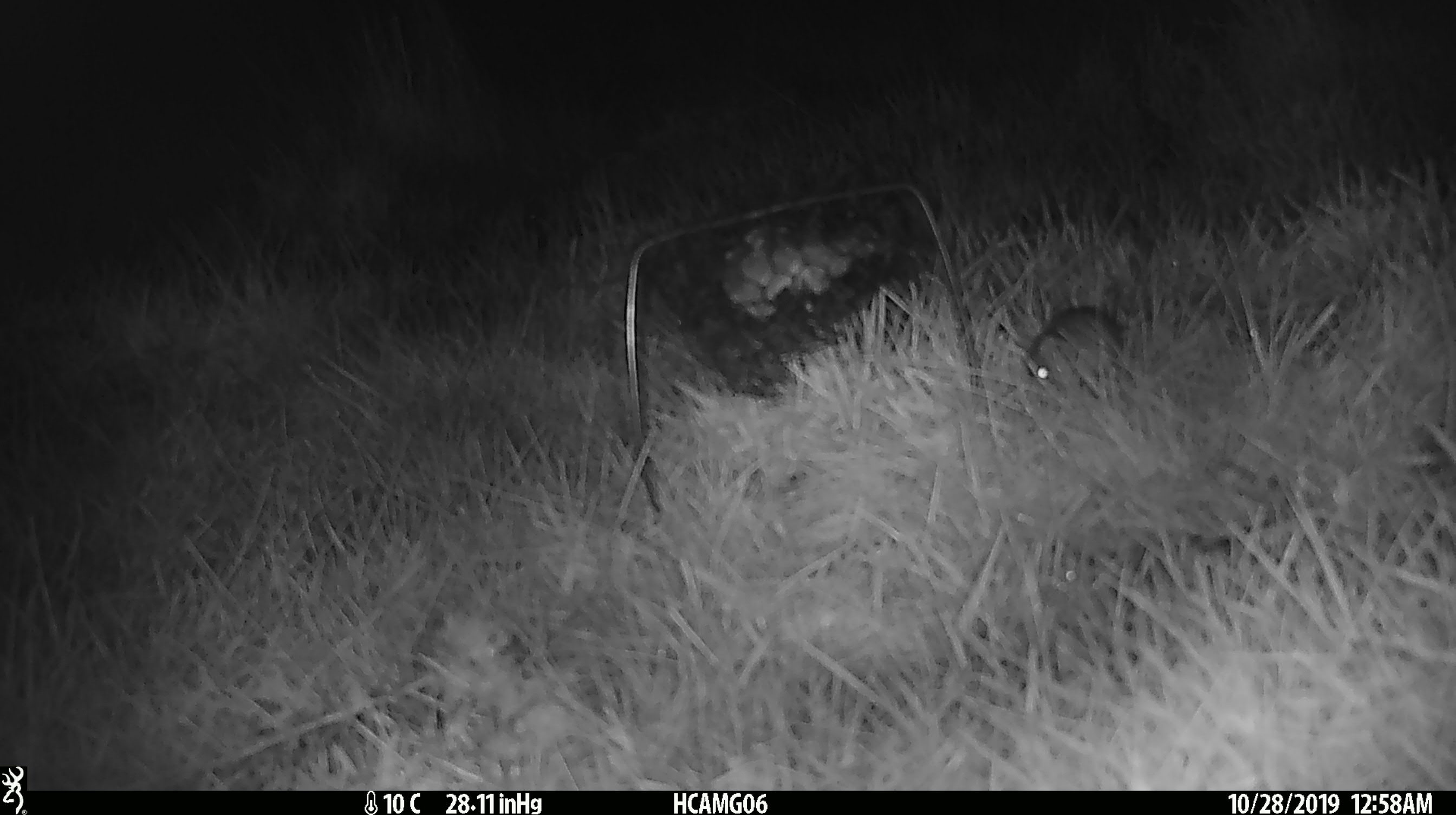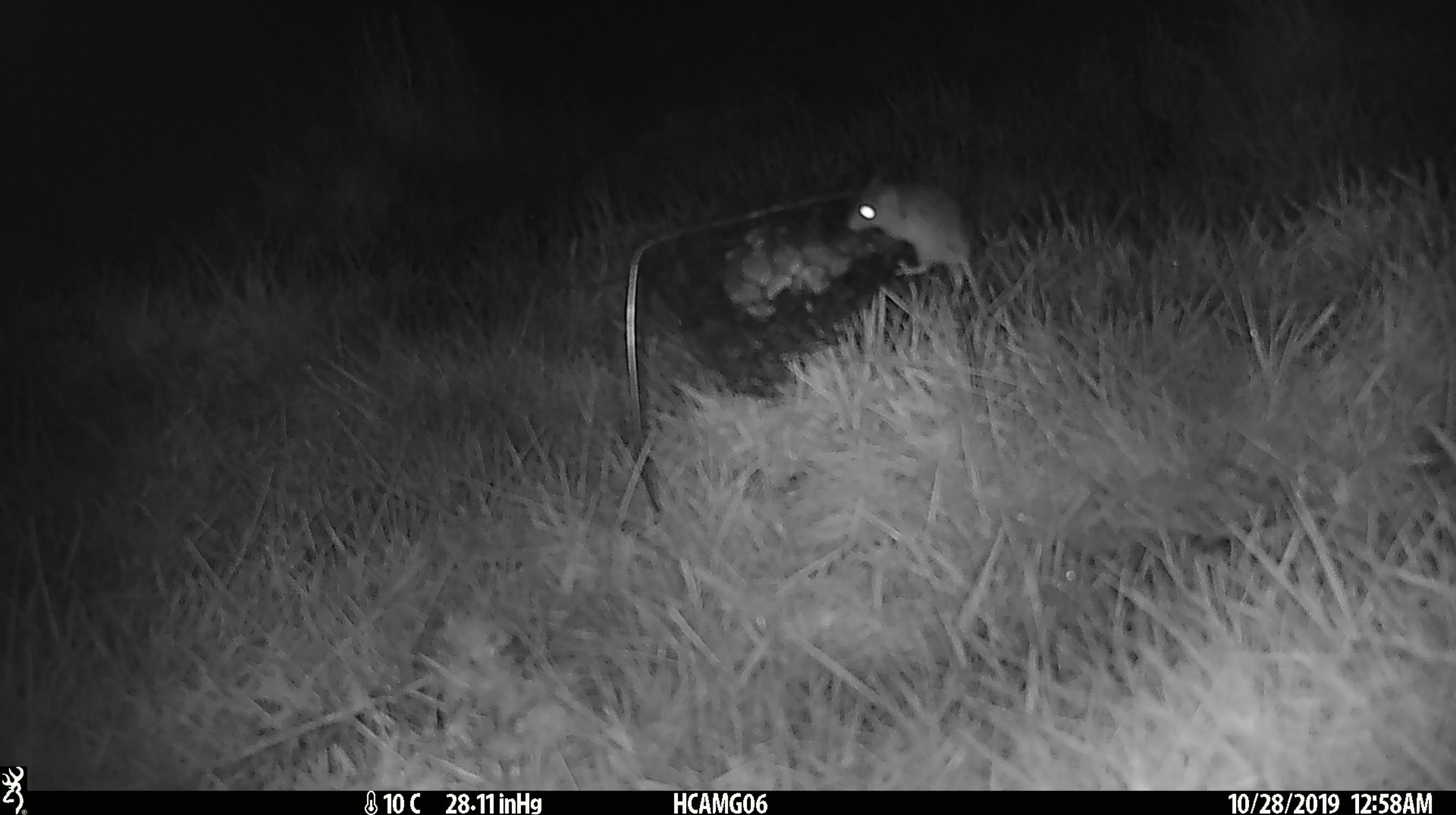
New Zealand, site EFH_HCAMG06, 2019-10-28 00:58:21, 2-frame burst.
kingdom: Animalia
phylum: Chordata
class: Mammalia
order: Rodentia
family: Muridae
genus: Mus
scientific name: Mus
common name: mouse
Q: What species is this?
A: Mouse (Mus).